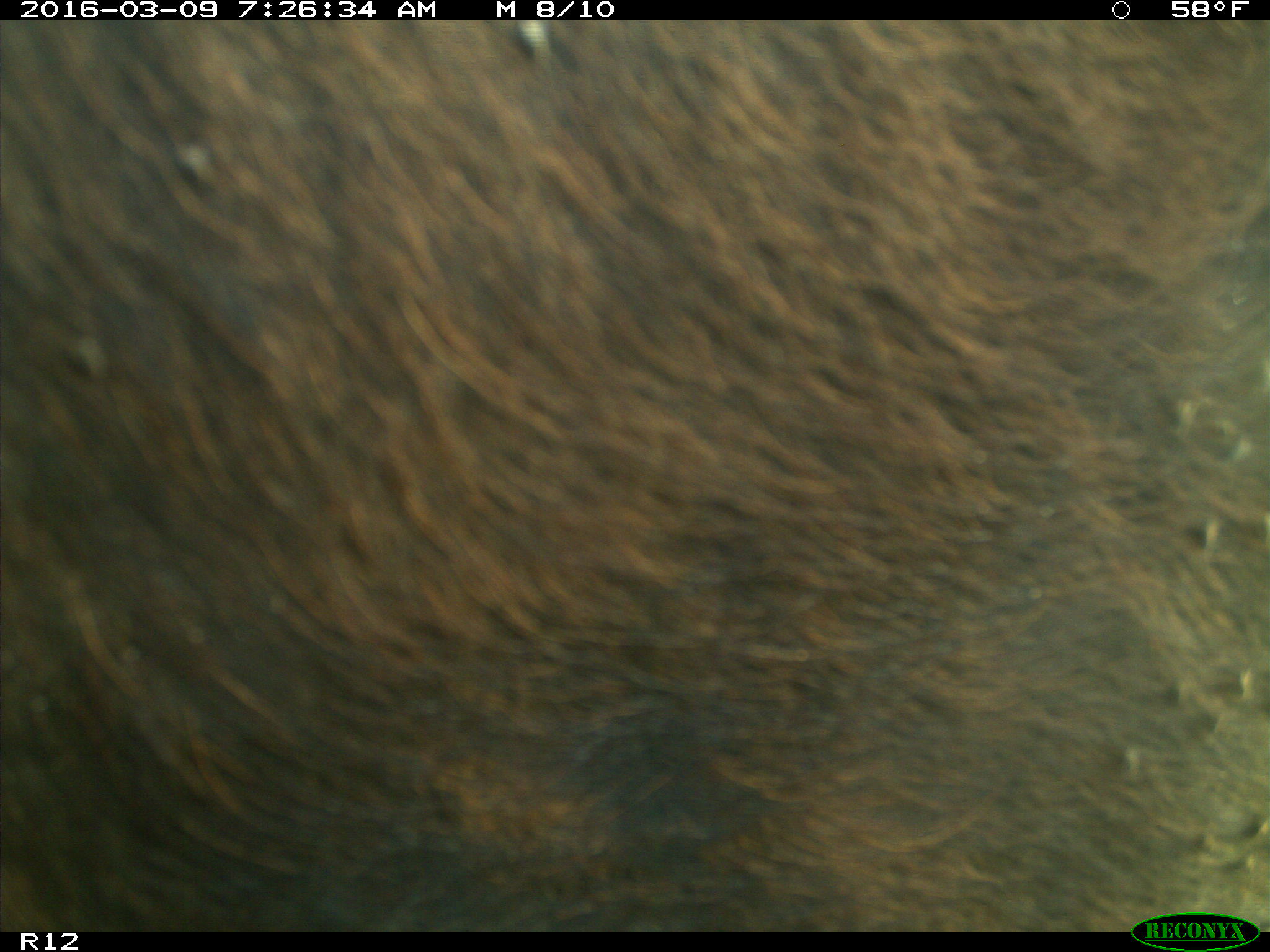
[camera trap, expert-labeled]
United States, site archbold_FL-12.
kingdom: Animalia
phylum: Chordata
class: Mammalia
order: Artiodactyla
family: Bovidae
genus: Bos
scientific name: Bos taurus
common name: domestic cow